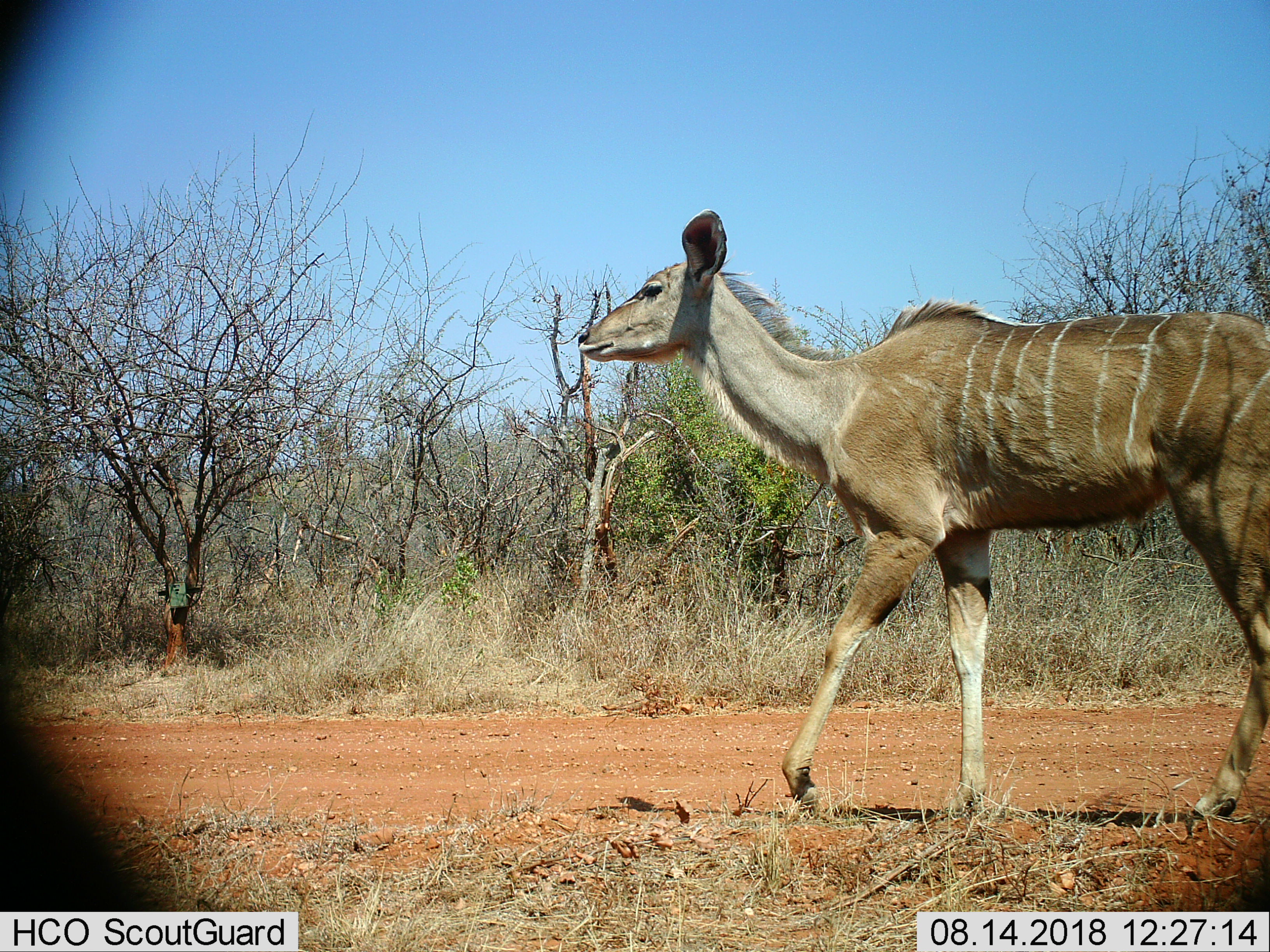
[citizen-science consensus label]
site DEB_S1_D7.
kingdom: Animalia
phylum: Chordata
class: Mammalia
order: Artiodactyla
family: Bovidae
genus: Tragelaphus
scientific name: Tragelaphus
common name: kudu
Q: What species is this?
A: Kudu (Tragelaphus).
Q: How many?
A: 1.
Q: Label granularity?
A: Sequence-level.